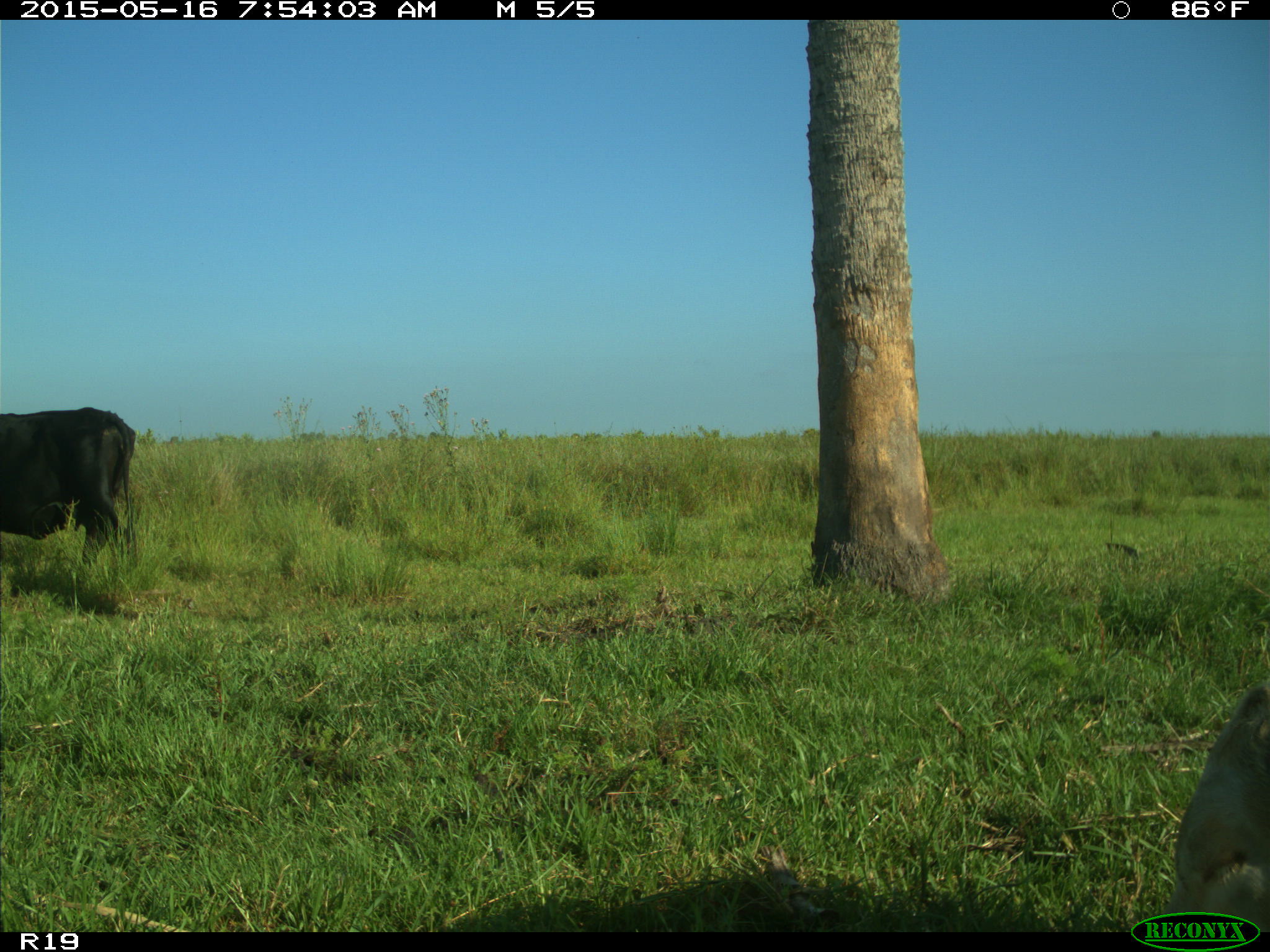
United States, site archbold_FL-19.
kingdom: Animalia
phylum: Chordata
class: Mammalia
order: Artiodactyla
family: Bovidae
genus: Bos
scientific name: Bos taurus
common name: domestic cow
Bos taurus (domestic cow).